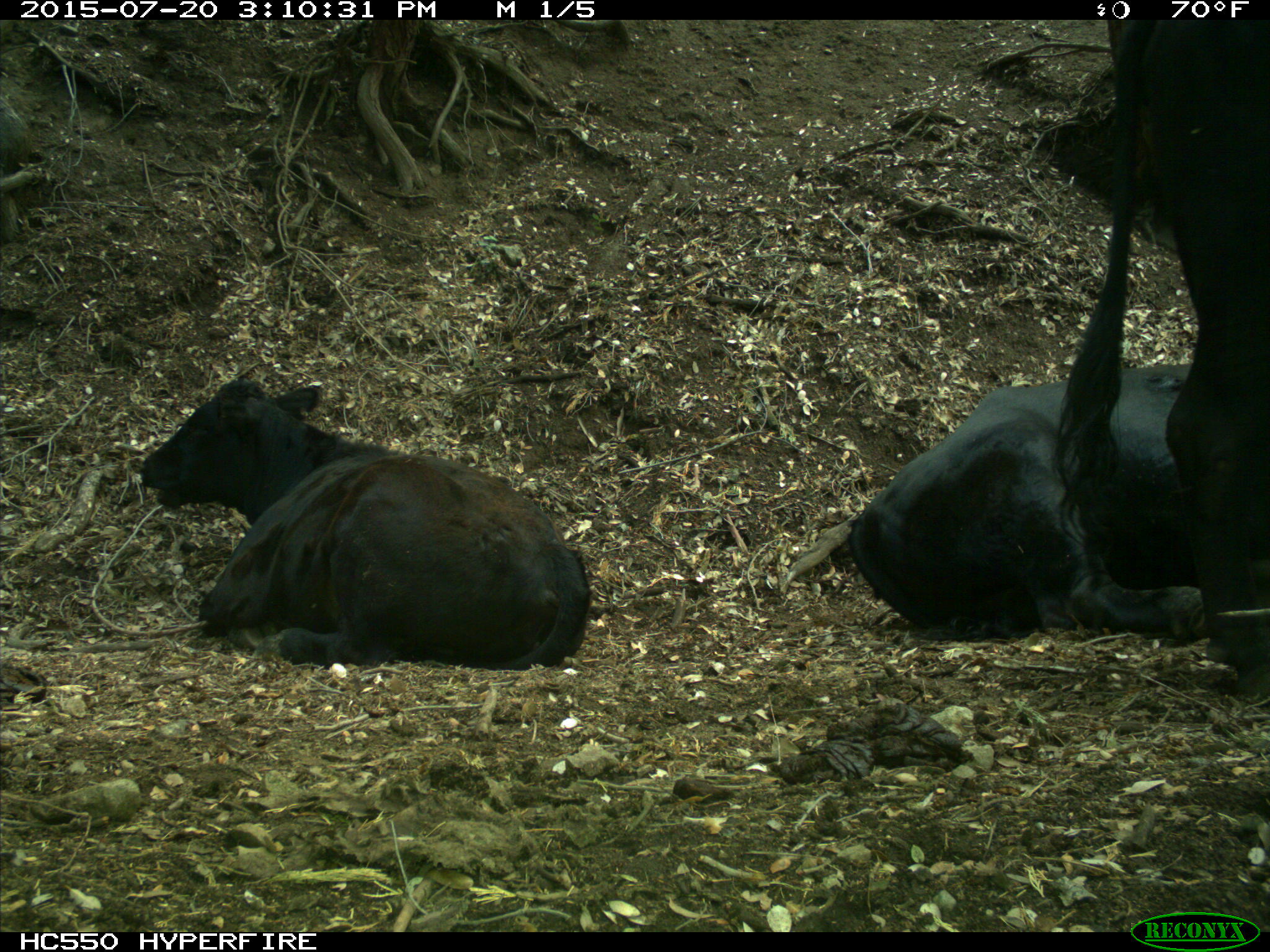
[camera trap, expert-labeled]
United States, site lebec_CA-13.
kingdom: Animalia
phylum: Chordata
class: Mammalia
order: Artiodactyla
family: Bovidae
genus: Bos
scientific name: Bos taurus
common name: domestic cow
Bos taurus (domestic cow).